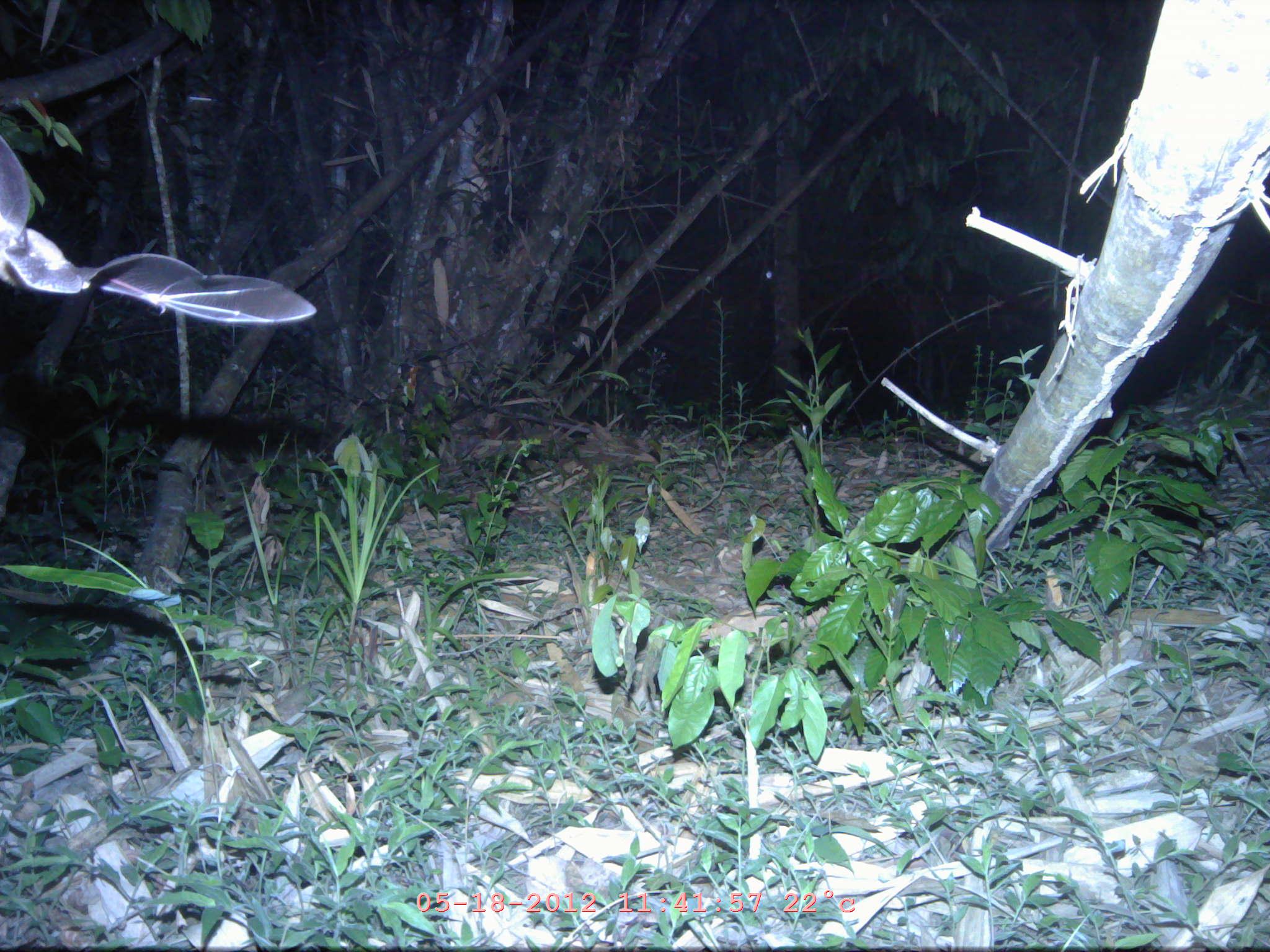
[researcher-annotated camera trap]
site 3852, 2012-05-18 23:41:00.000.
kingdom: Animalia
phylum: Chordata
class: Mammalia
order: Chiroptera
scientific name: Chiroptera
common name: bats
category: unknown bat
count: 1